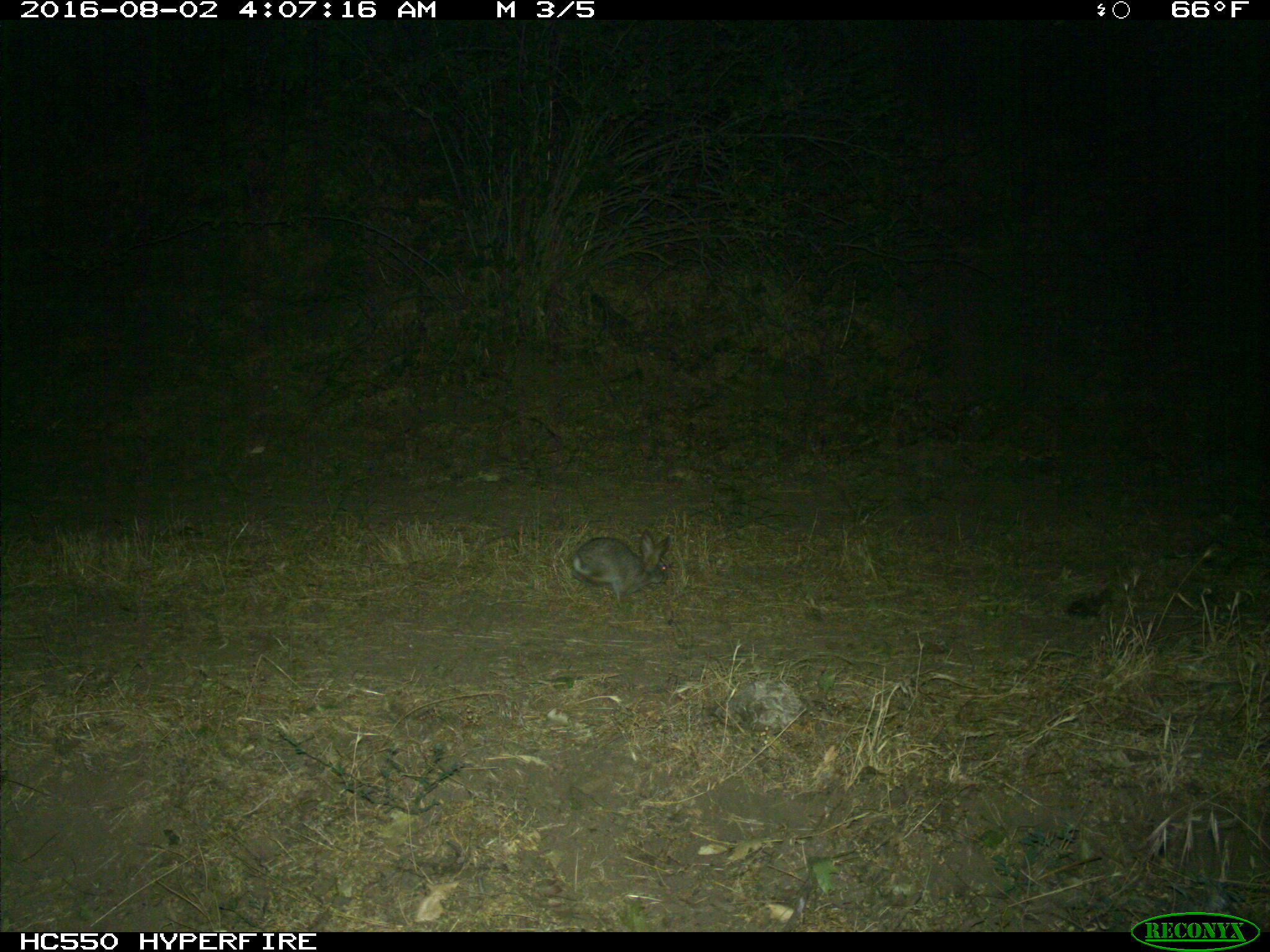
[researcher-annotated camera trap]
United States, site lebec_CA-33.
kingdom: Animalia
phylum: Chordata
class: Mammalia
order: Lagomorpha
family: Leporidae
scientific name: Leporidae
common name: rabbits and hares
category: unidentified rabbit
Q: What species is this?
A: Unidentified rabbit (rabbits and hares) (Leporidae).